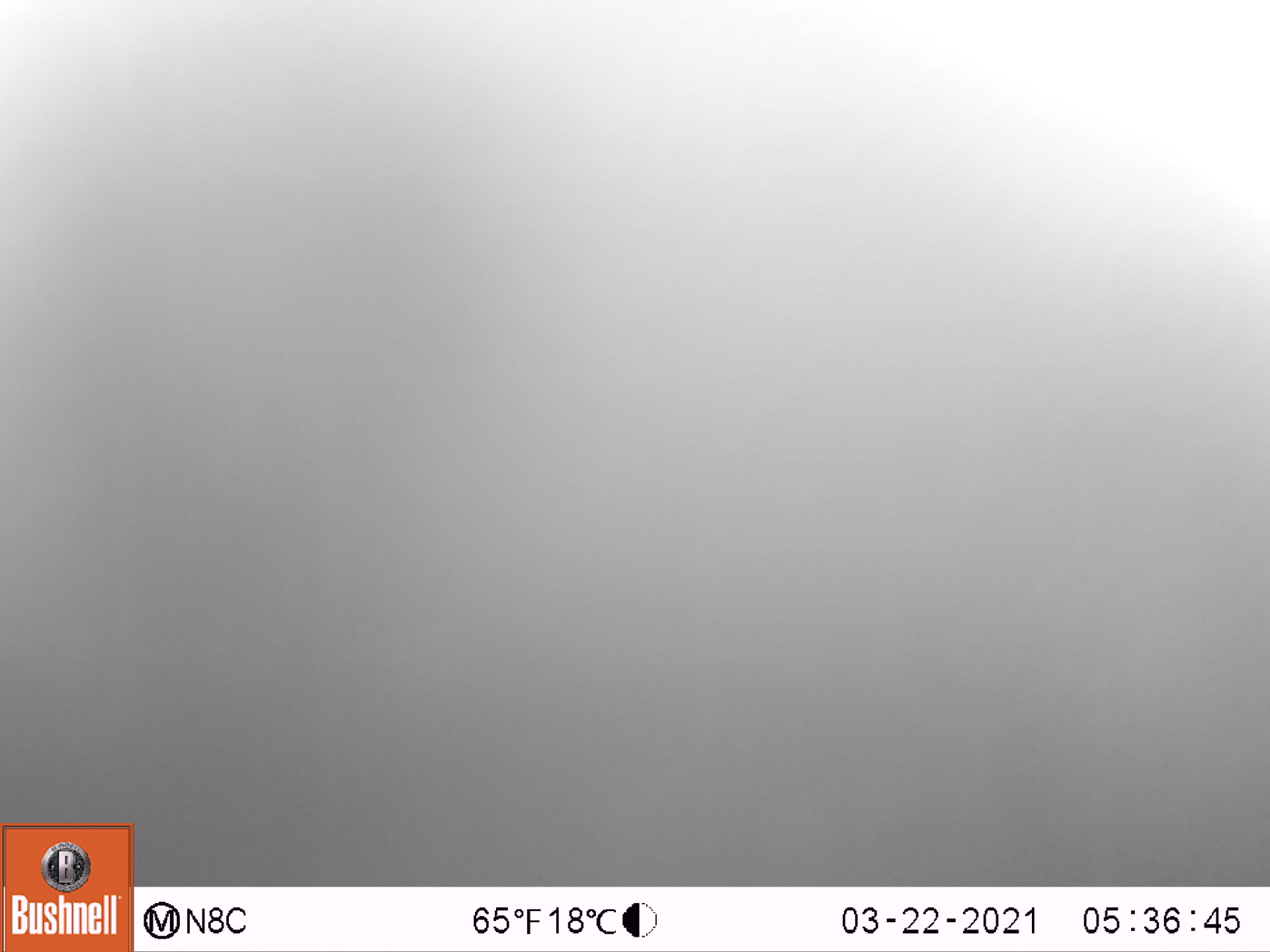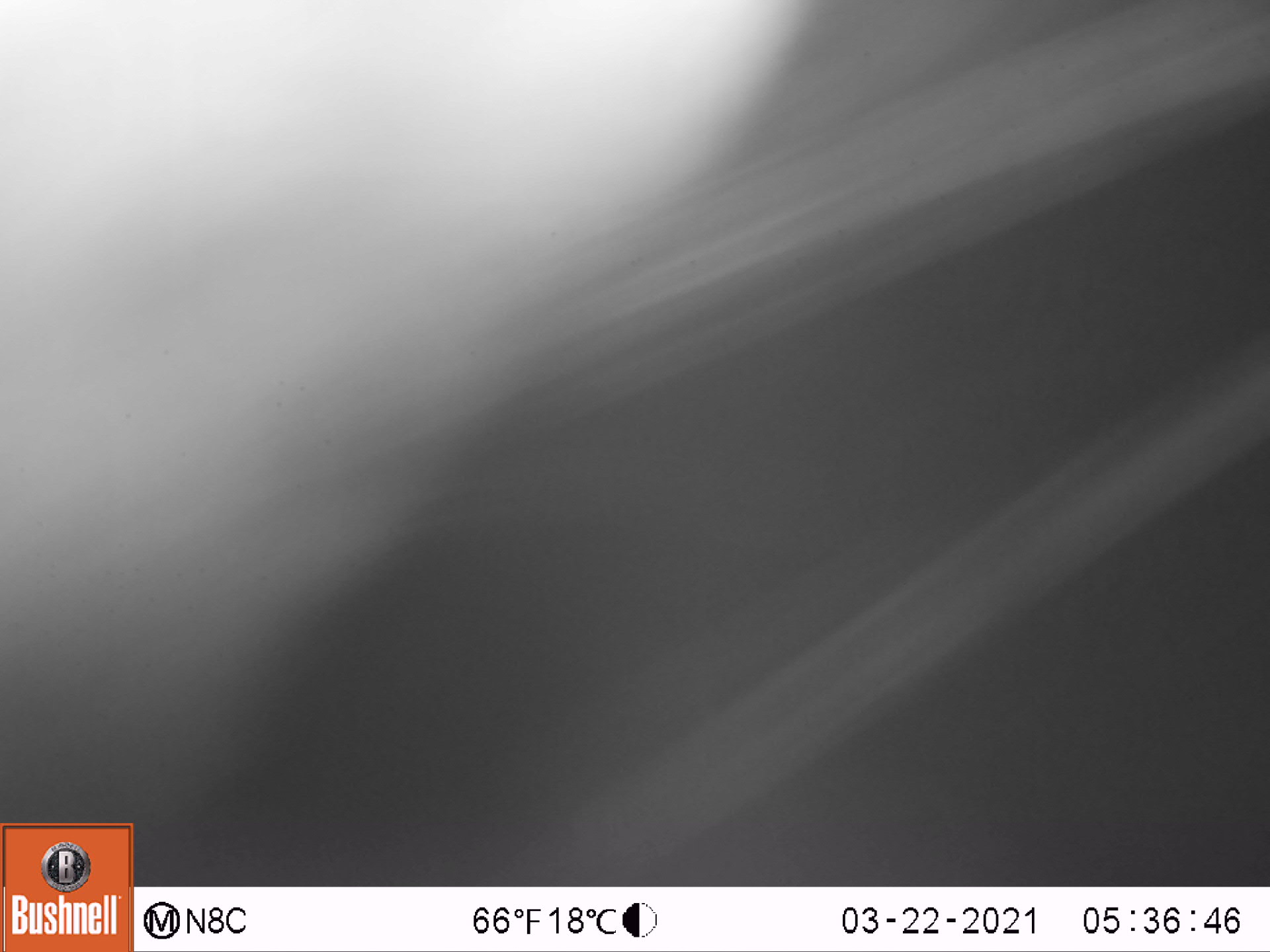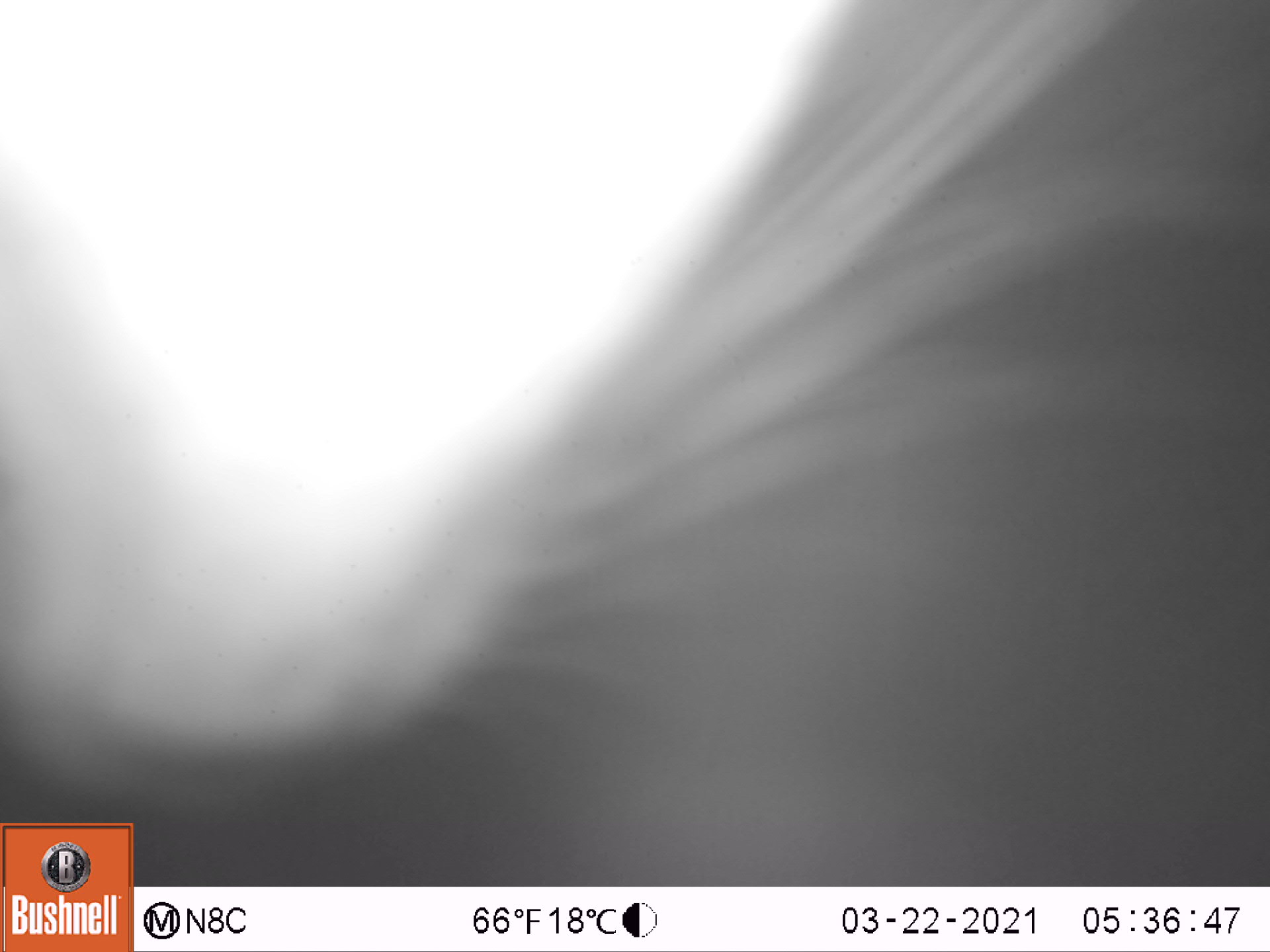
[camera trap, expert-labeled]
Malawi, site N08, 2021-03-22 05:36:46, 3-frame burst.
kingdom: Animalia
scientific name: Animalia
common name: other animal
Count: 1.